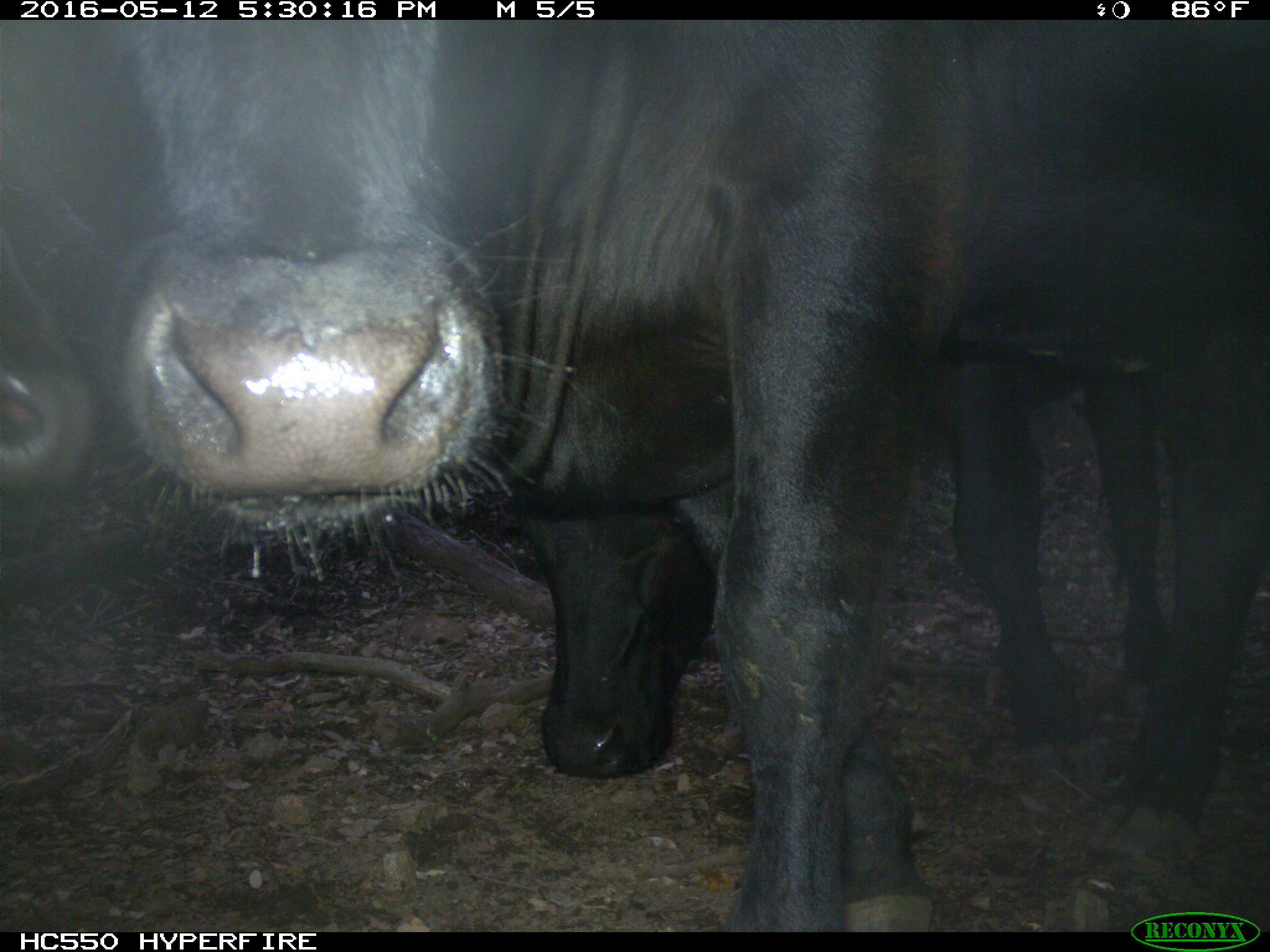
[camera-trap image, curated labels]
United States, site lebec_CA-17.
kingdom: Animalia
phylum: Chordata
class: Mammalia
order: Artiodactyla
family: Bovidae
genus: Bos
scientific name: Bos taurus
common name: domestic cow